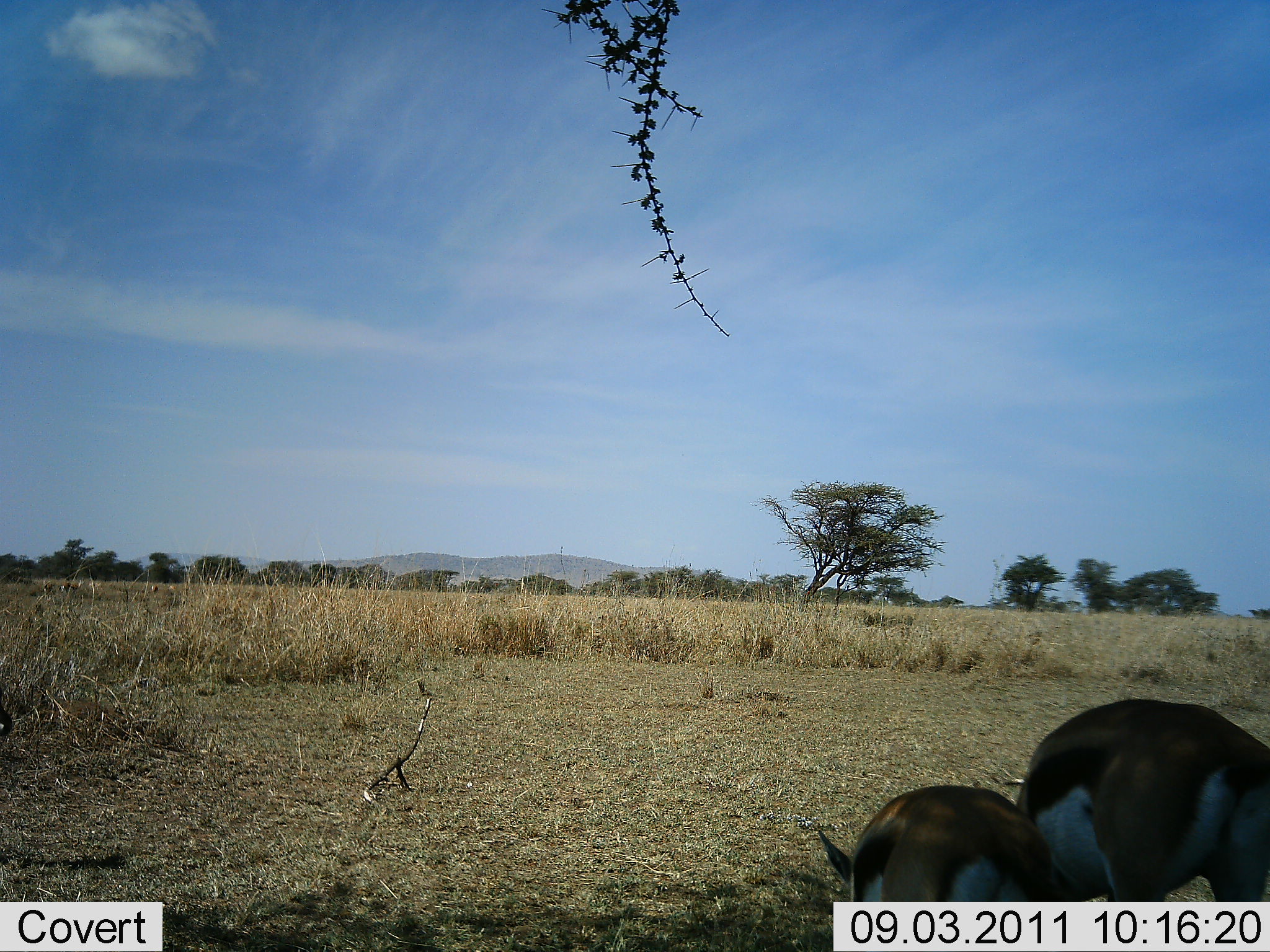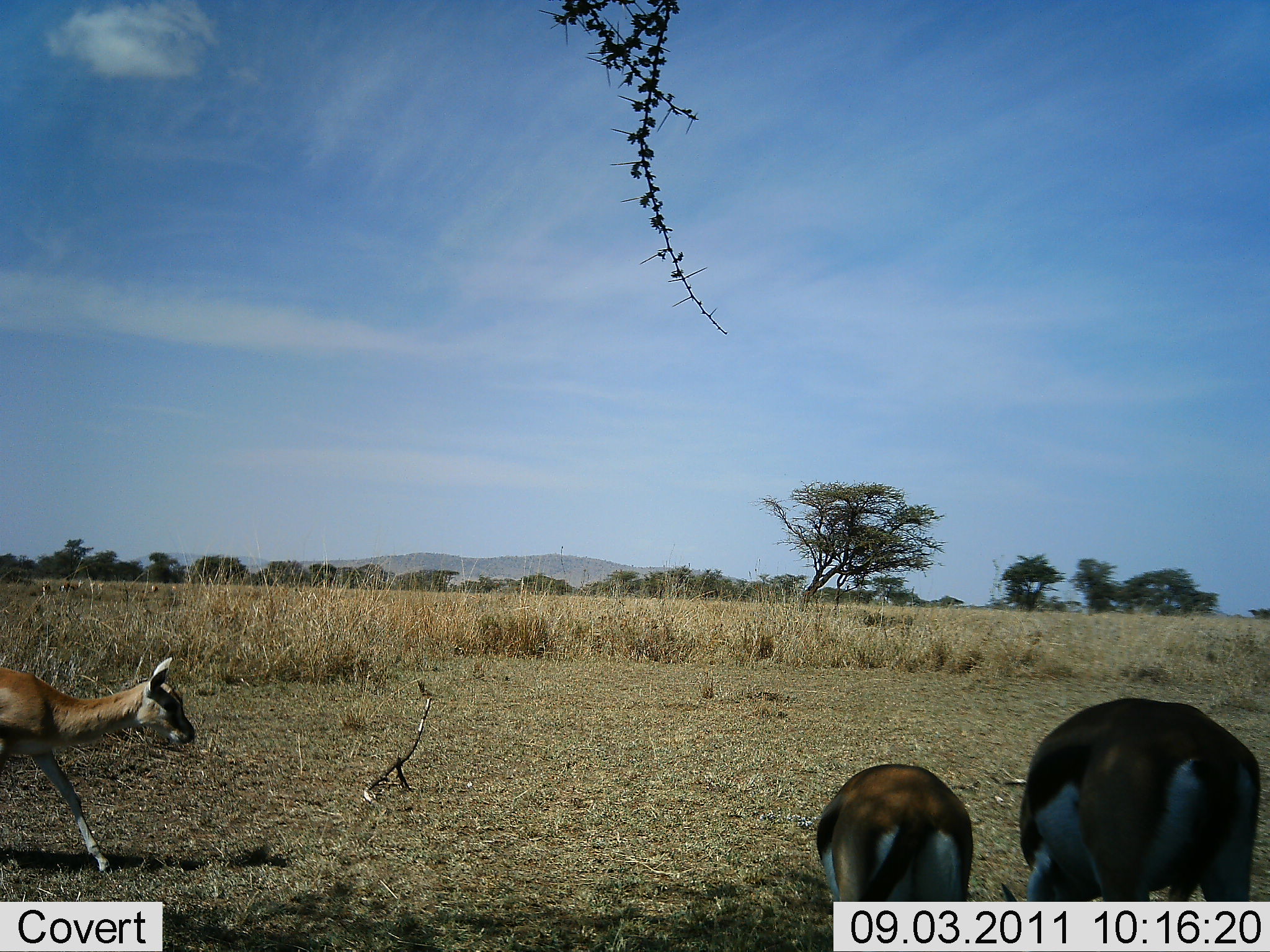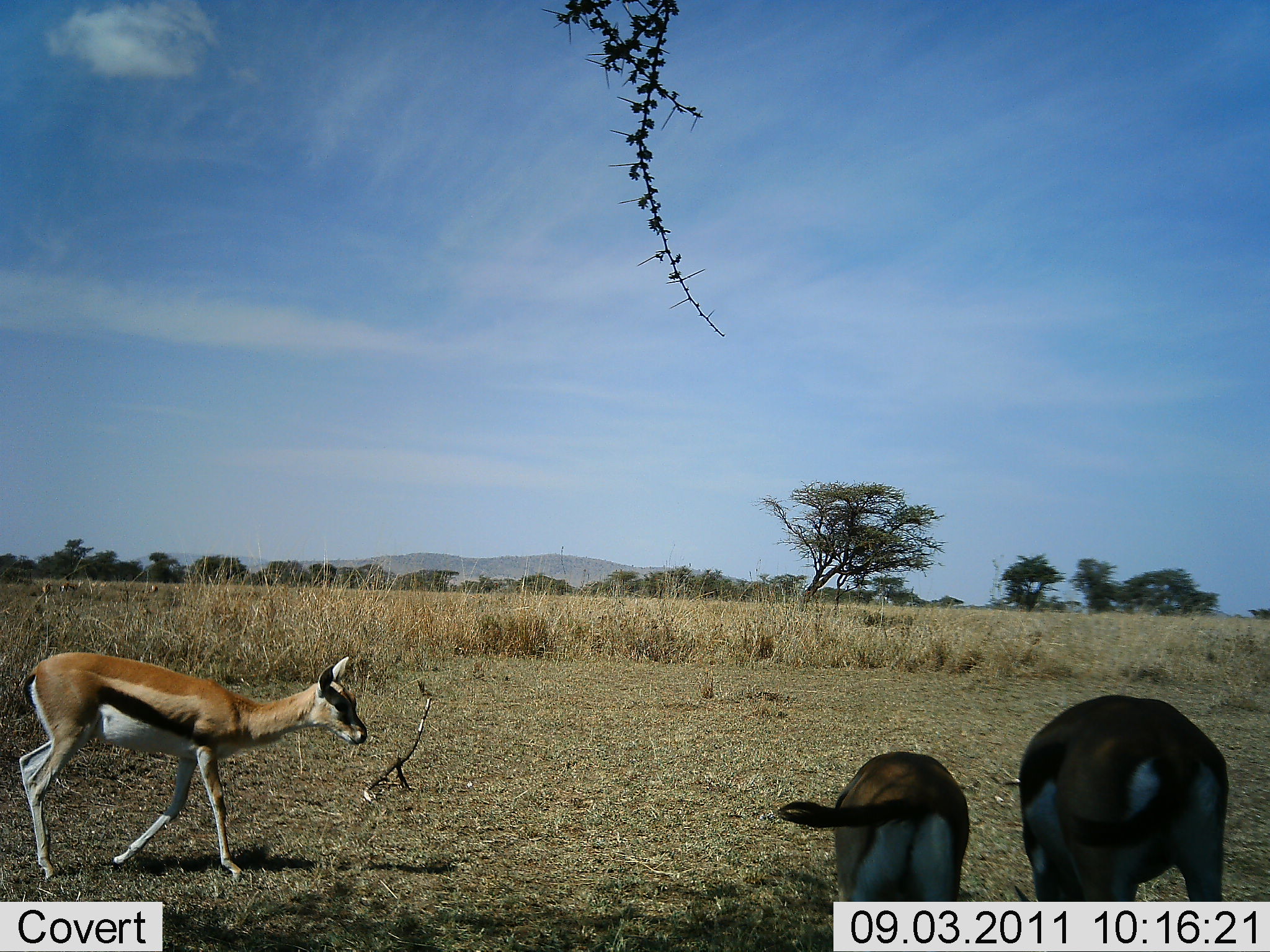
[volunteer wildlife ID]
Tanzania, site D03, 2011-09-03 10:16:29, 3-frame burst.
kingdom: Animalia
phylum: Chordata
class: Mammalia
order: Artiodactyla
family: Bovidae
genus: Eudorcas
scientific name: Eudorcas thomsonii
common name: thomson's gazelle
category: gazellethomsons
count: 3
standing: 50%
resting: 0%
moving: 60%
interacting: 0%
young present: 10%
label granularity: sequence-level